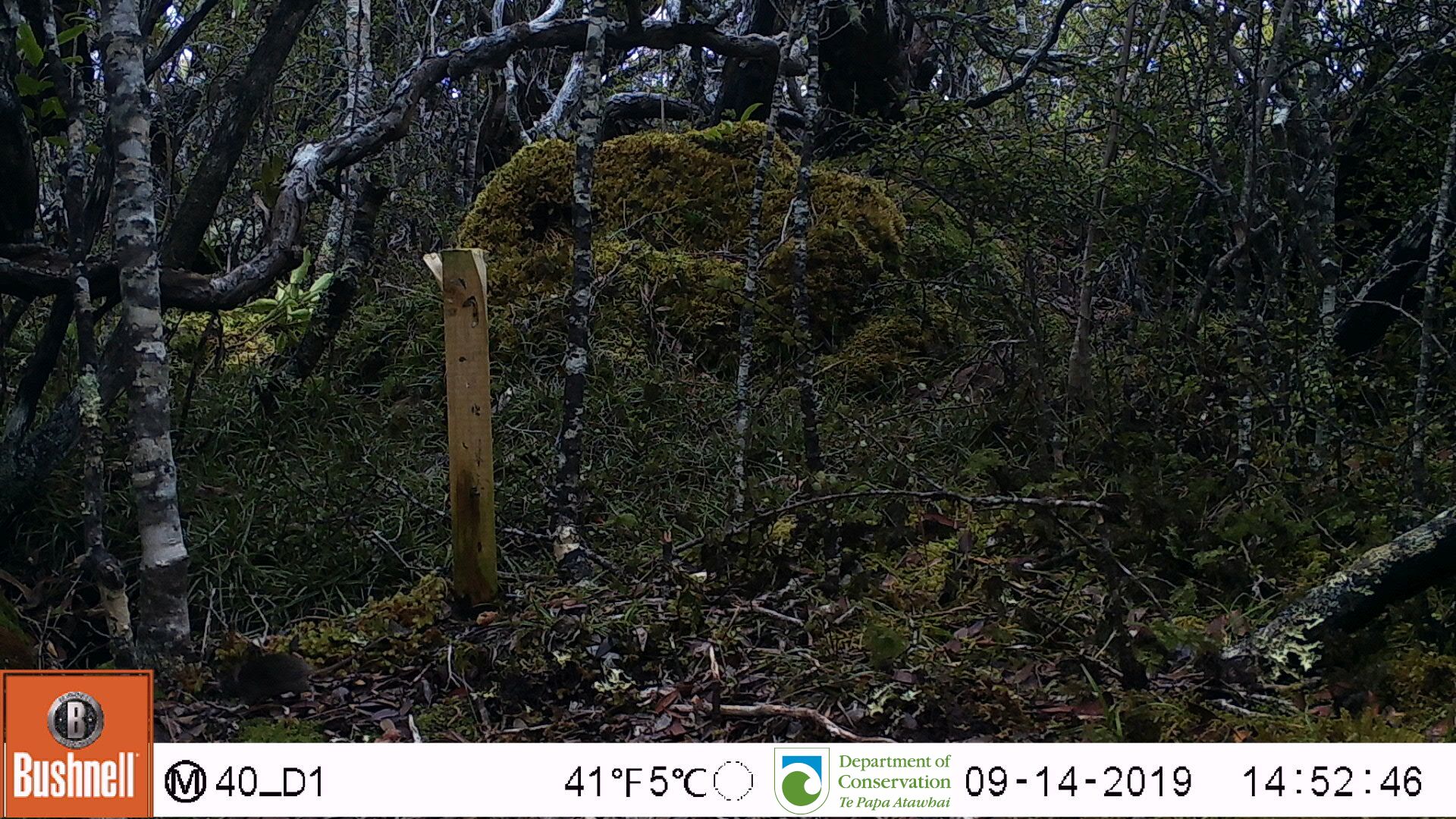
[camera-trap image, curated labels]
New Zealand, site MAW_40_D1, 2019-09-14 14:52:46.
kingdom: Animalia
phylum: Chordata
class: Mammalia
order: Rodentia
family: Muridae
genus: Mus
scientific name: Mus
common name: mouse